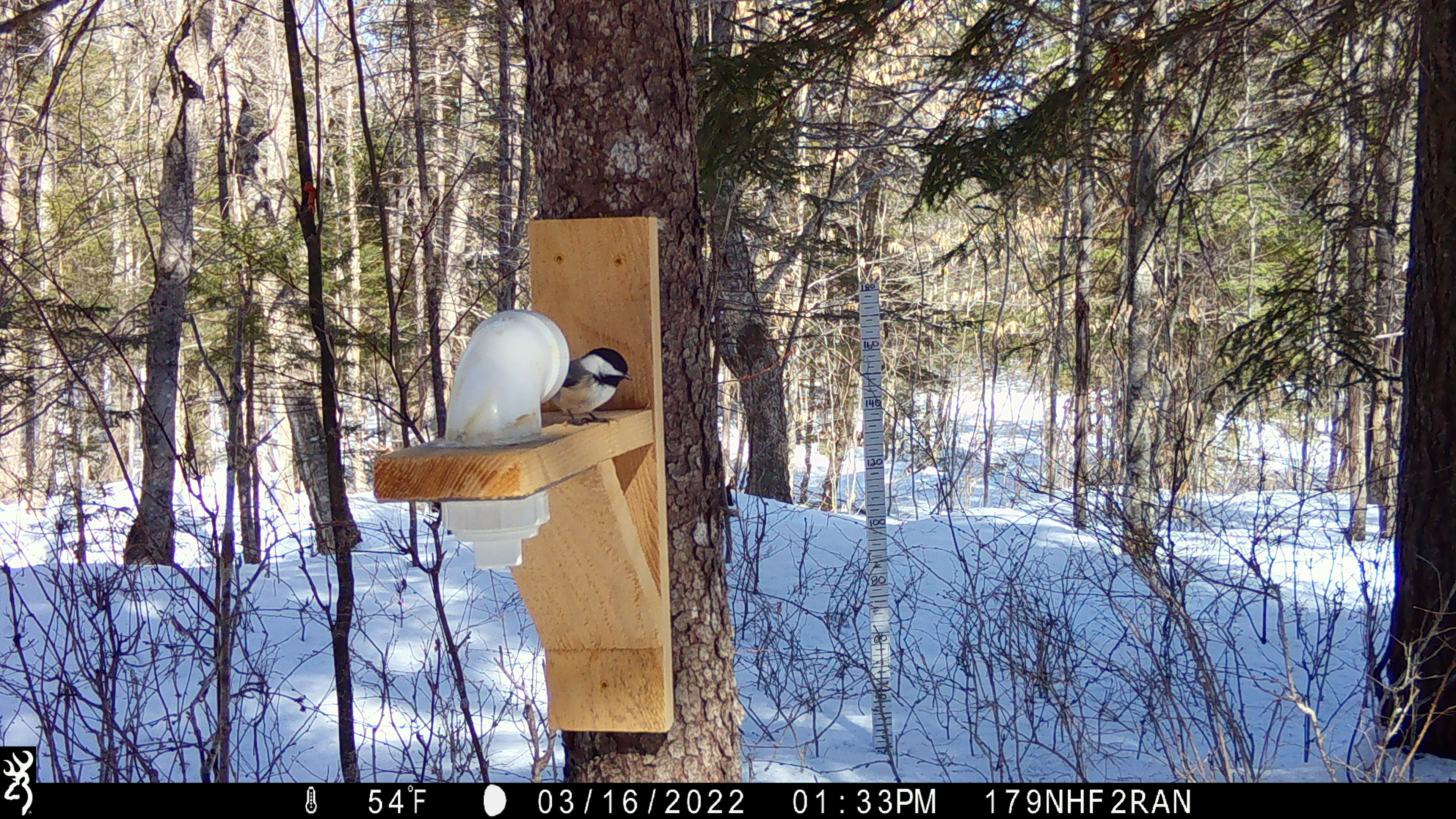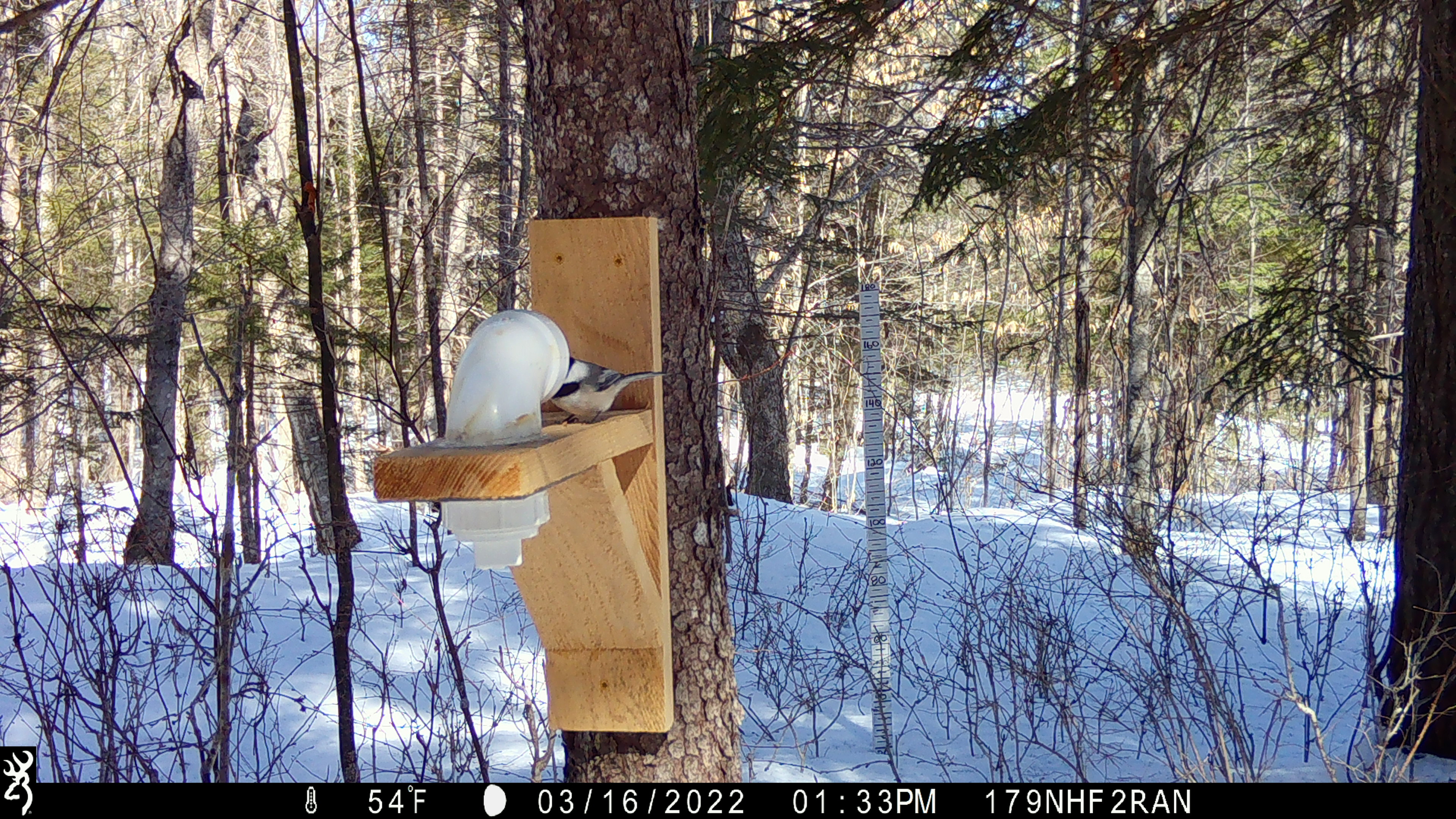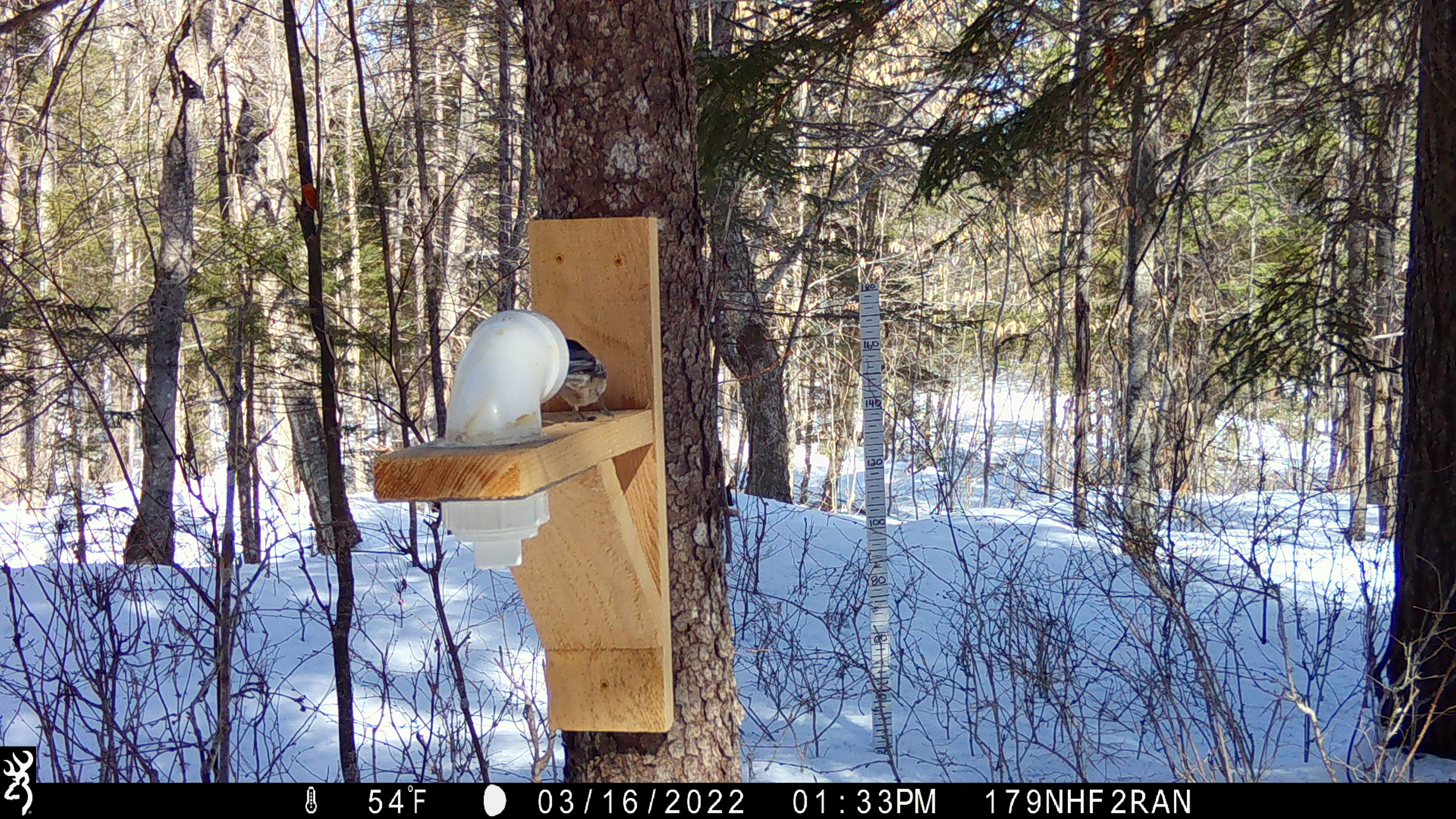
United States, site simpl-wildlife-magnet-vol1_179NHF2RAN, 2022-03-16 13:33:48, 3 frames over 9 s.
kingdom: Animalia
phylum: Chordata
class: Aves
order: Passeriformes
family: Paridae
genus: Poecile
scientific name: Poecile atricapillus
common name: black-capped chickadee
Black-capped chickadee (Poecile atricapillus).